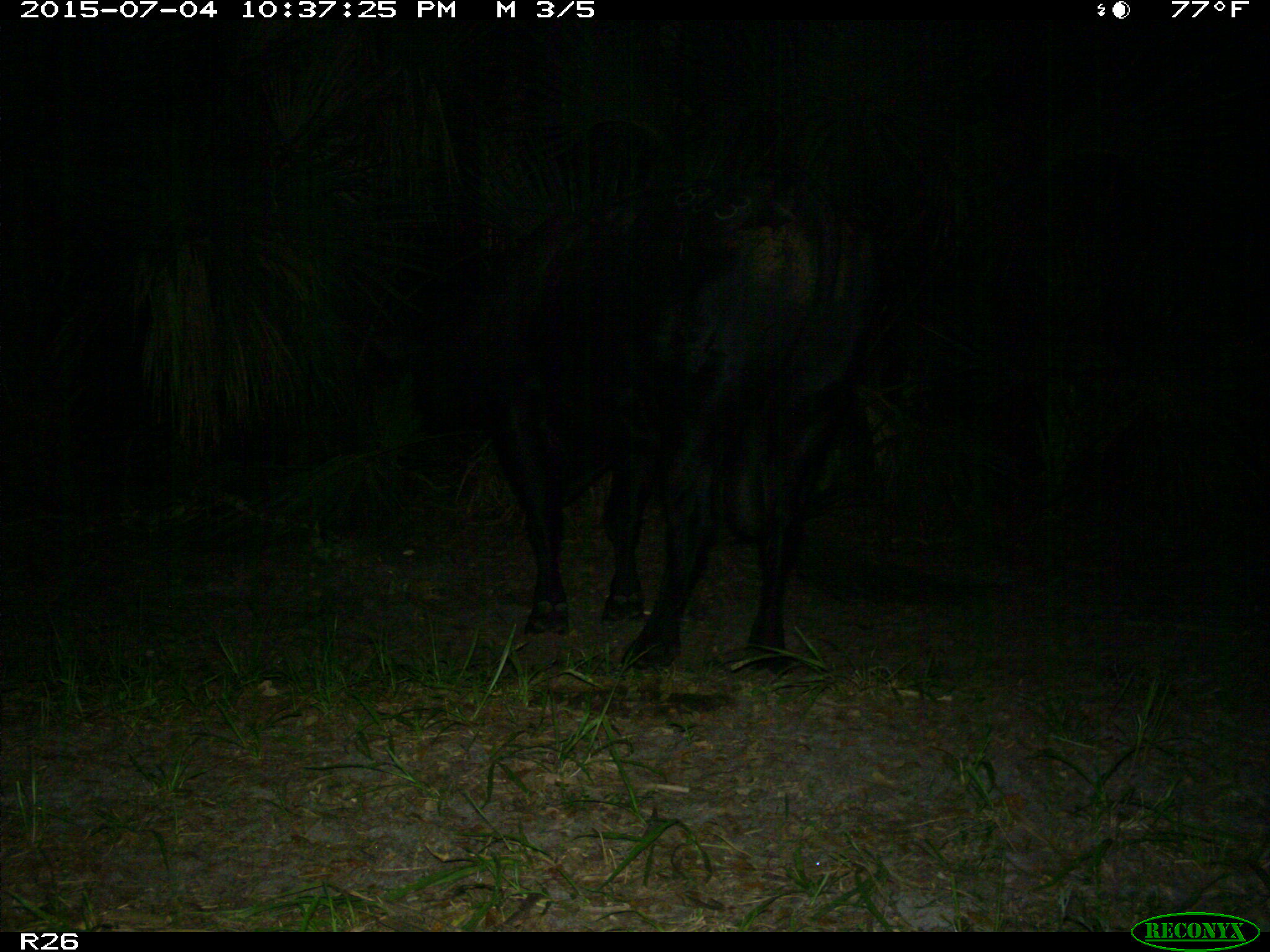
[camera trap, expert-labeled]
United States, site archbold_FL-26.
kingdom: Animalia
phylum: Chordata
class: Mammalia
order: Artiodactyla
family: Bovidae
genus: Bos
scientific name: Bos taurus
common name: domestic cow